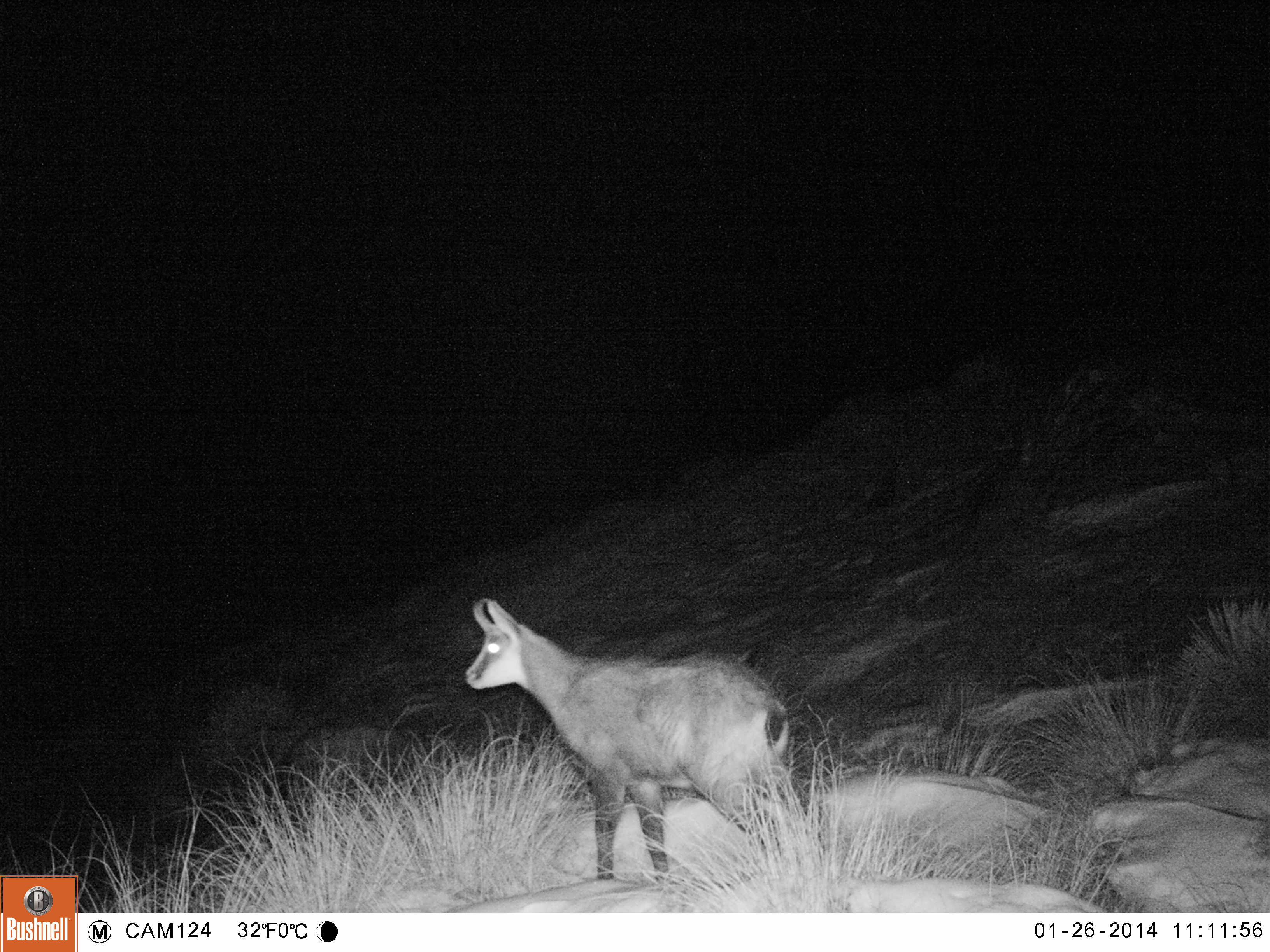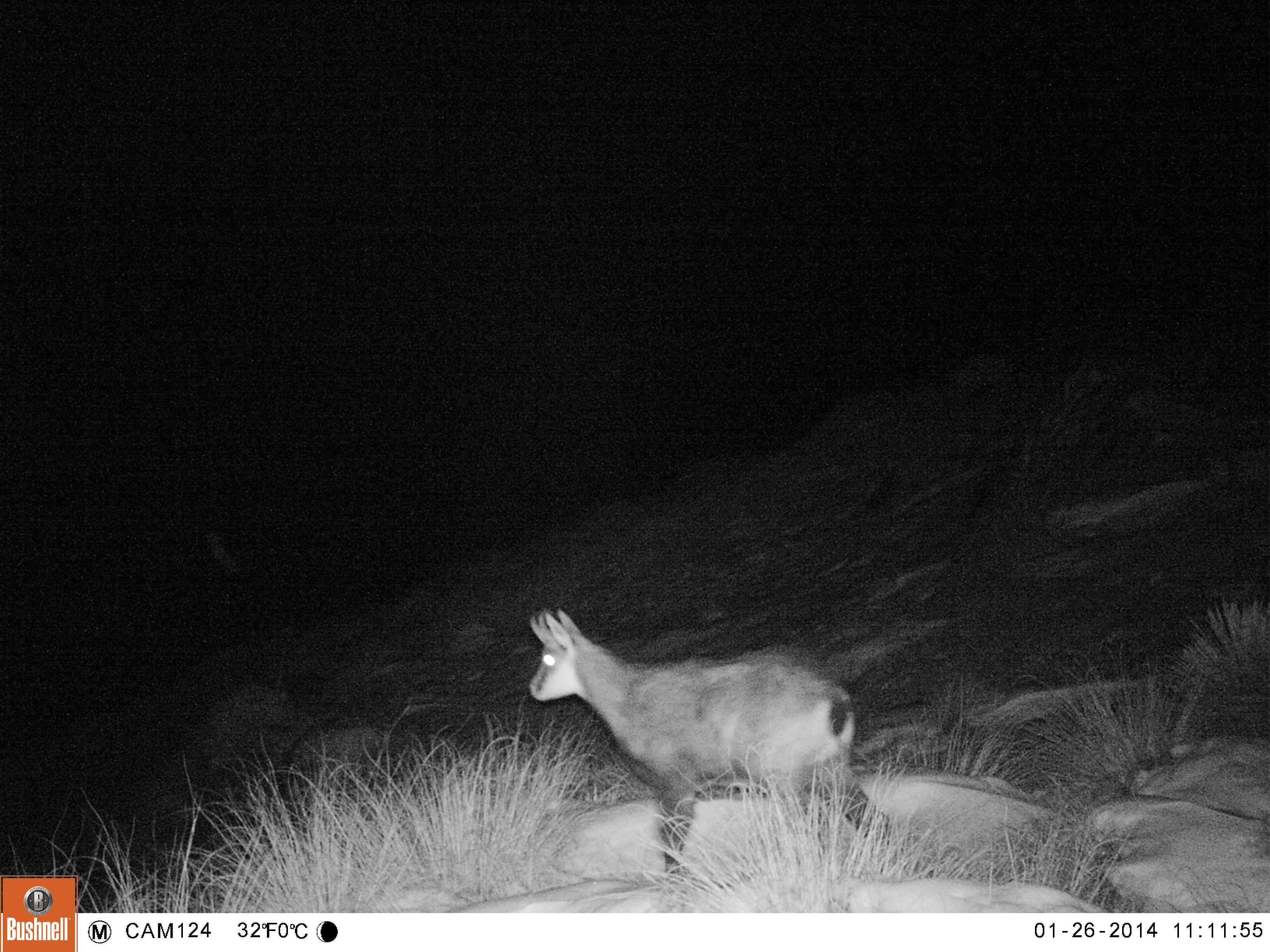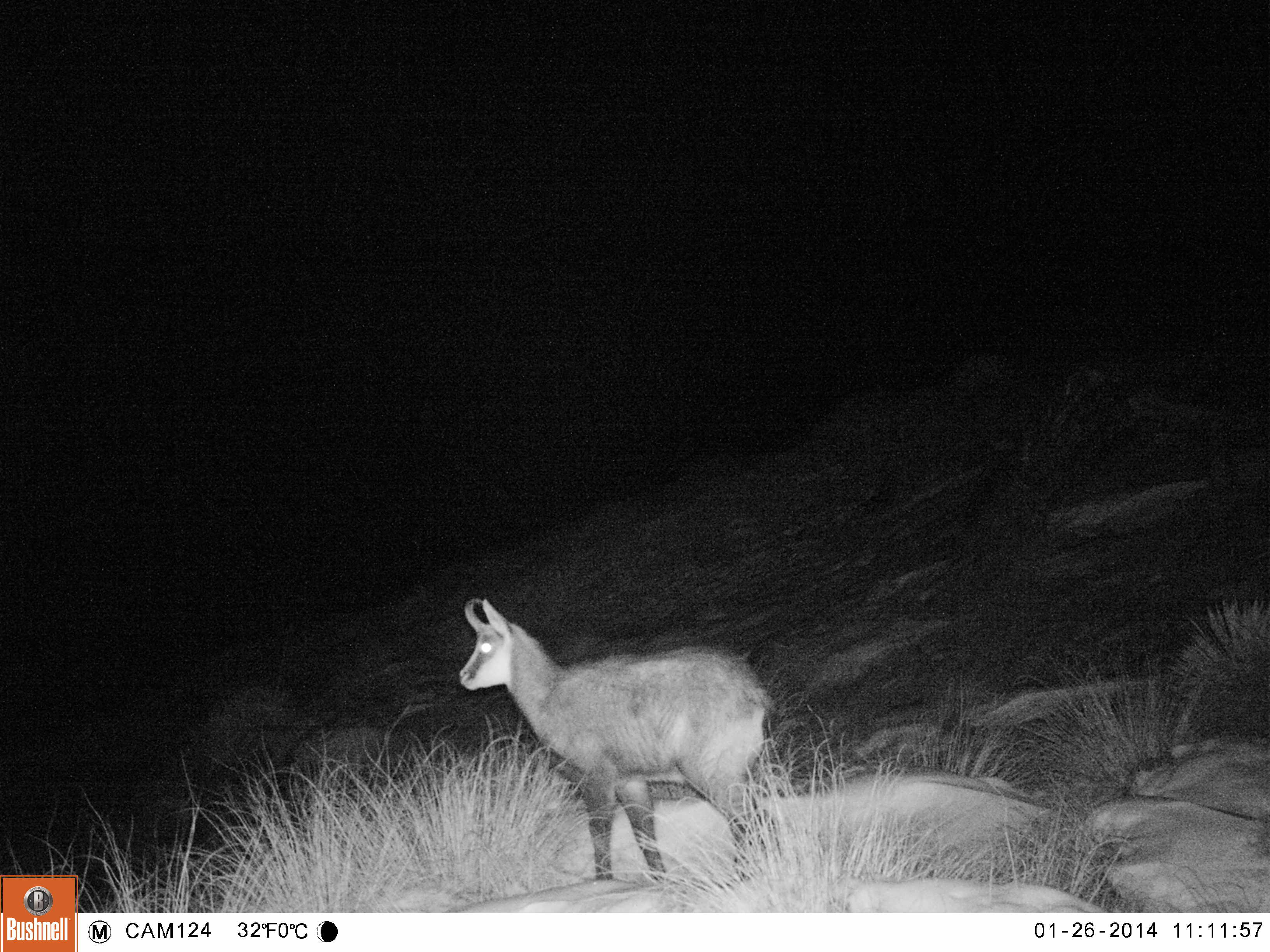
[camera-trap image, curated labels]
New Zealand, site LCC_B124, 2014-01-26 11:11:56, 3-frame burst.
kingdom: Animalia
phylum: Chordata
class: Mammalia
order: Artiodactyla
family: Bovidae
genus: Rupicapra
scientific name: Rupicapra rupicapra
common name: alpine chamois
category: chamois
Chamois (alpine chamois) (Rupicapra rupicapra).